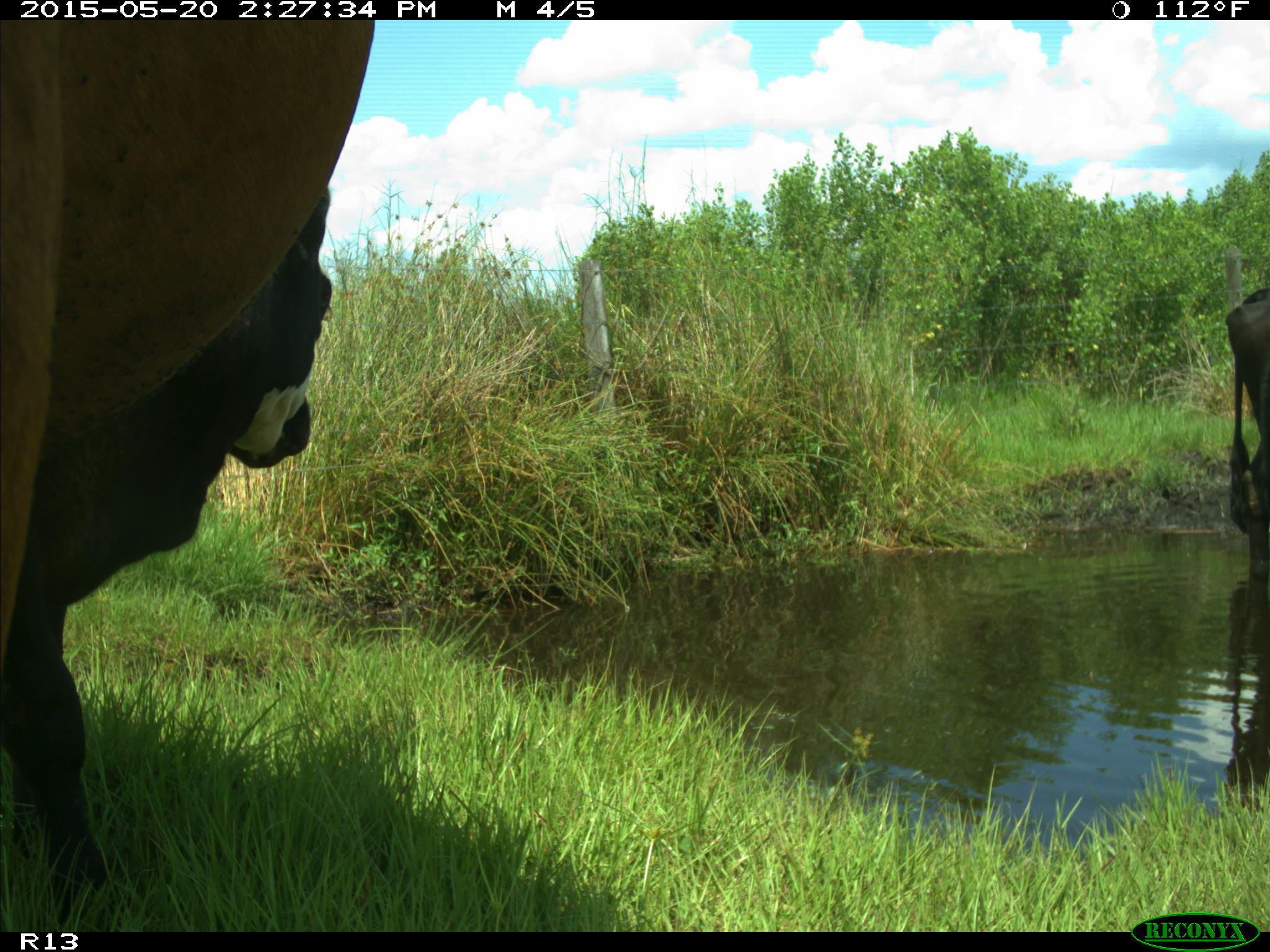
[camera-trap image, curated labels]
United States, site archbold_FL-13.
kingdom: Animalia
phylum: Chordata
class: Mammalia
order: Artiodactyla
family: Bovidae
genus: Bos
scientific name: Bos taurus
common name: domestic cow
Bos taurus (domestic cow).